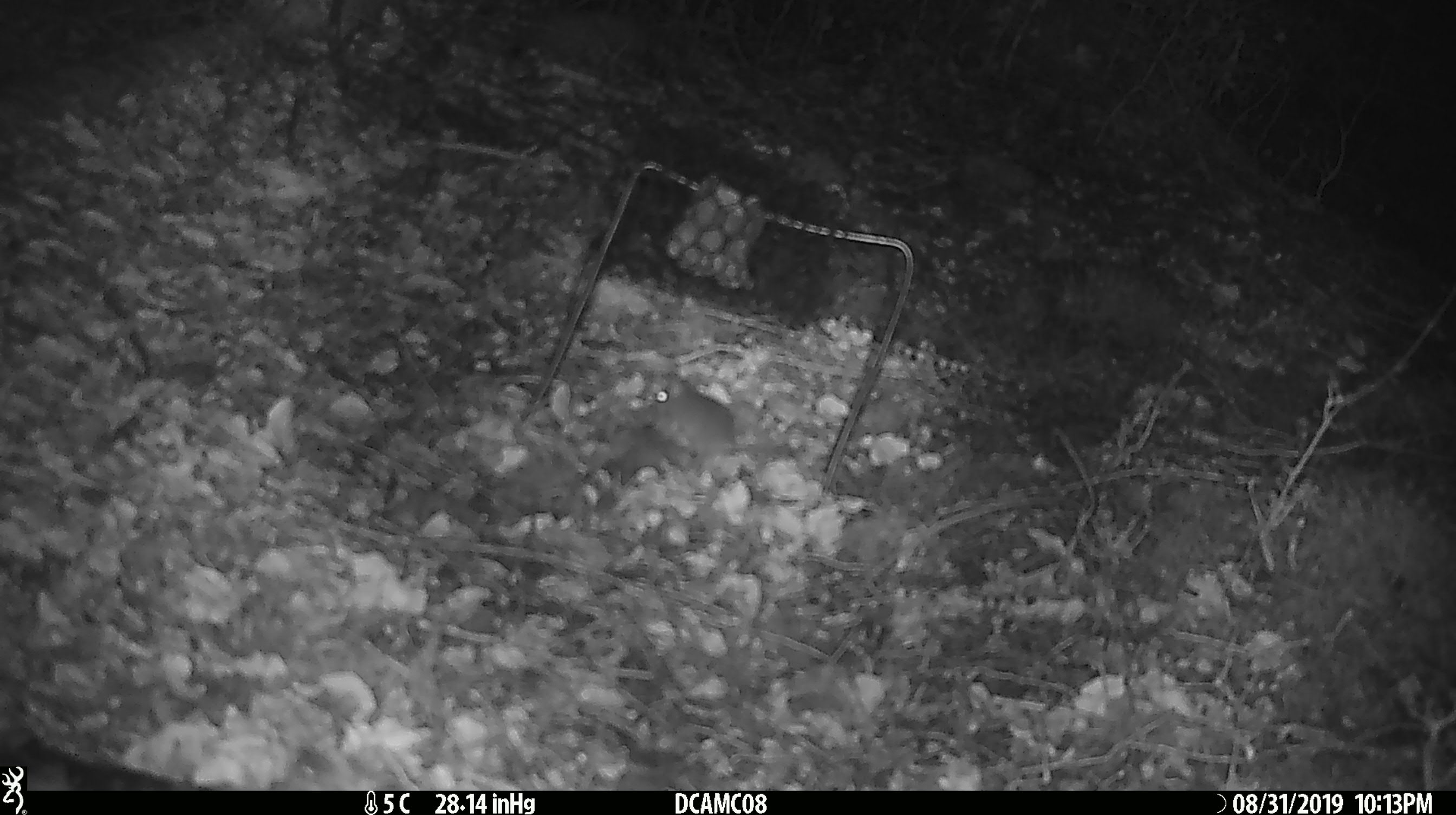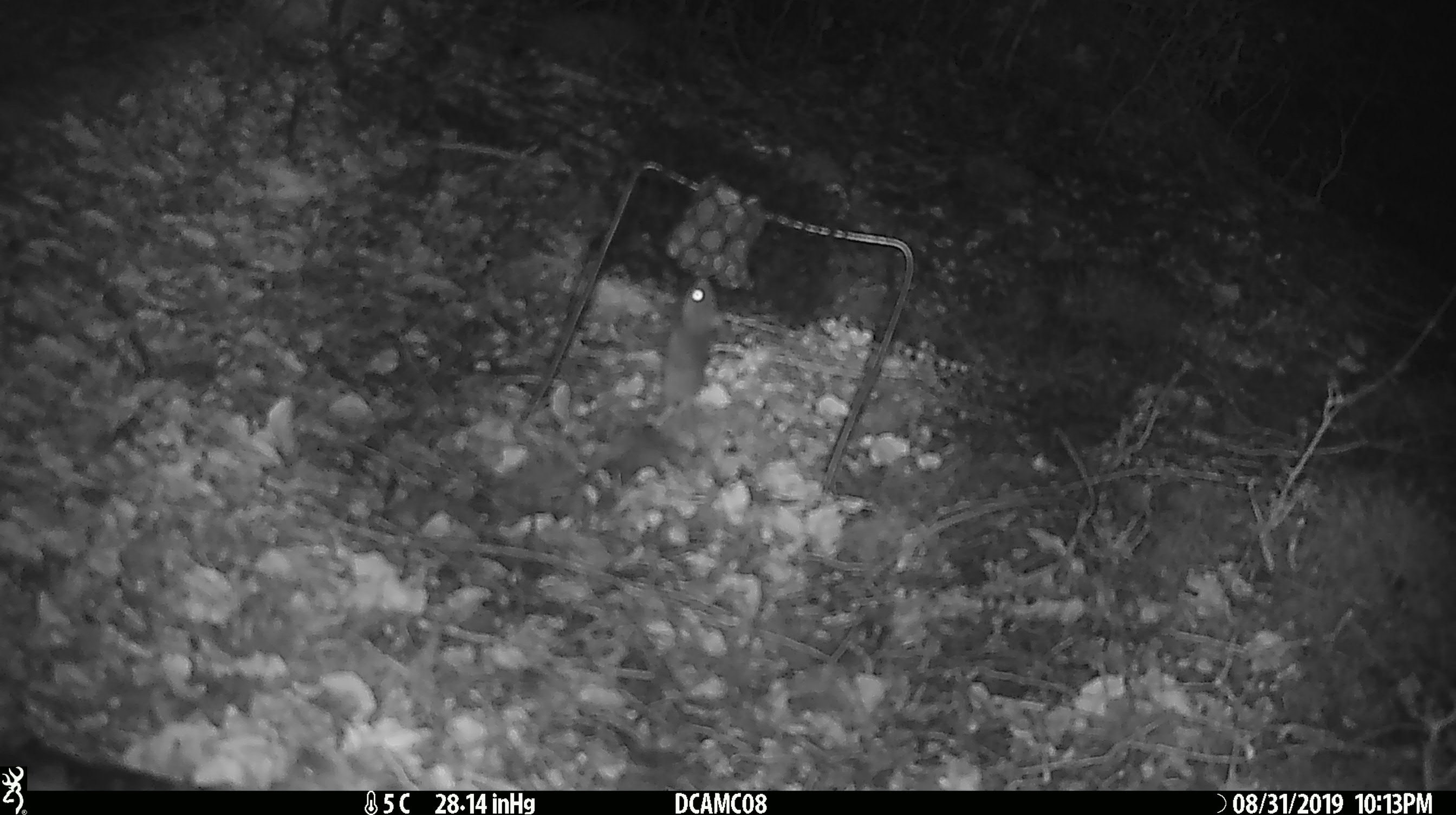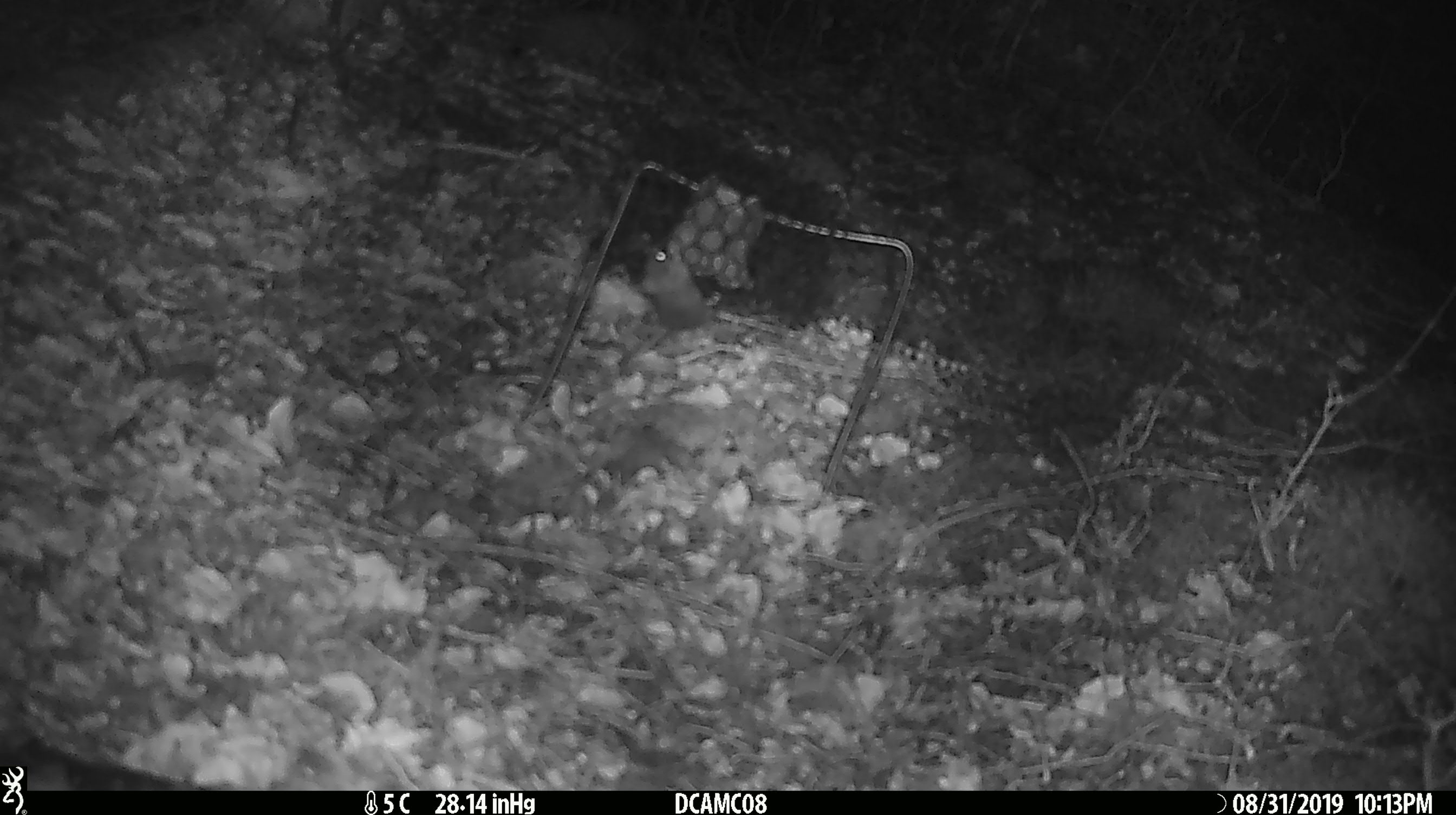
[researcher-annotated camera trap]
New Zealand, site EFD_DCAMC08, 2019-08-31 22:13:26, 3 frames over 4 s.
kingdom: Animalia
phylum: Chordata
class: Mammalia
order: Rodentia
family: Muridae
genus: Mus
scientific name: Mus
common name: mouse